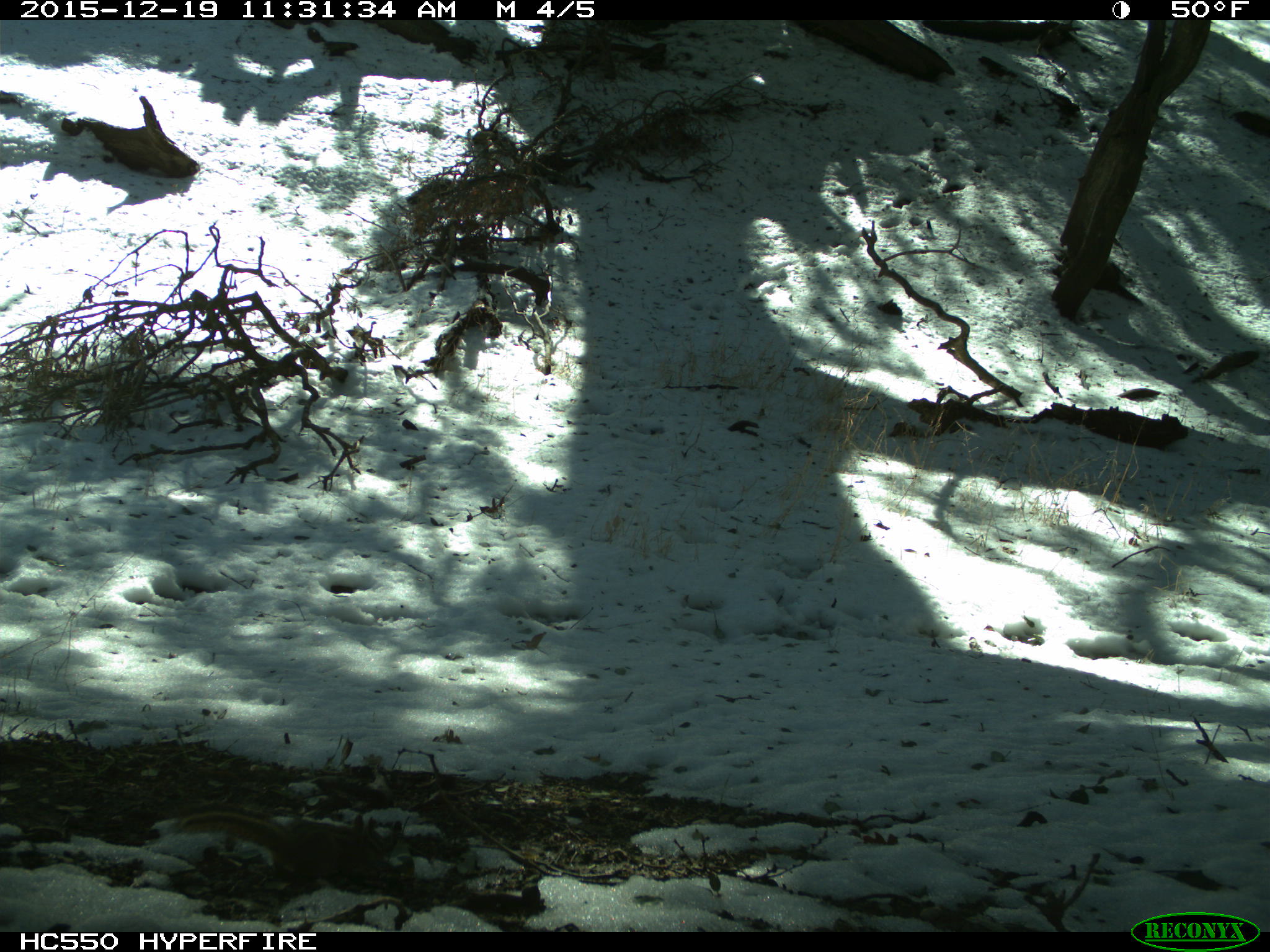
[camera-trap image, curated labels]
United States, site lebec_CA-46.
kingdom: Animalia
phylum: Chordata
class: Mammalia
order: Rodentia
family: Sciuridae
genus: Tamias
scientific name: Tamias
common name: chipmunk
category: unidentified chipmunk